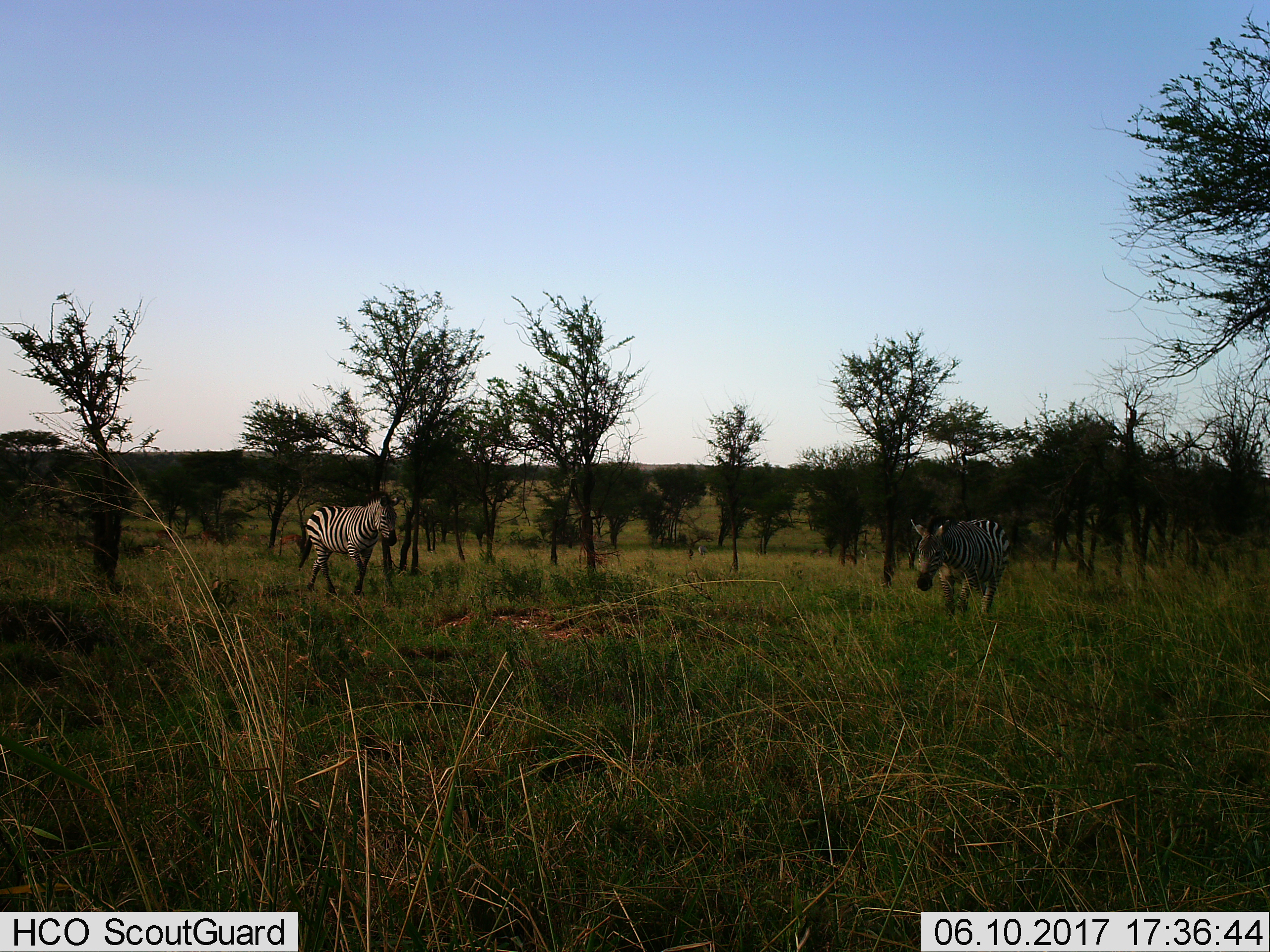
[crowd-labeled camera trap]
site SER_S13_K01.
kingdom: Animalia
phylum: Chordata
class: Mammalia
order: Perissodactyla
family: Equidae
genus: Equus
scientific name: Equus quagga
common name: plains zebra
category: zebraplains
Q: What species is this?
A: Zebraplains (plains zebra) (Equus quagga).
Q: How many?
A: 2.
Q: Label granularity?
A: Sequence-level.